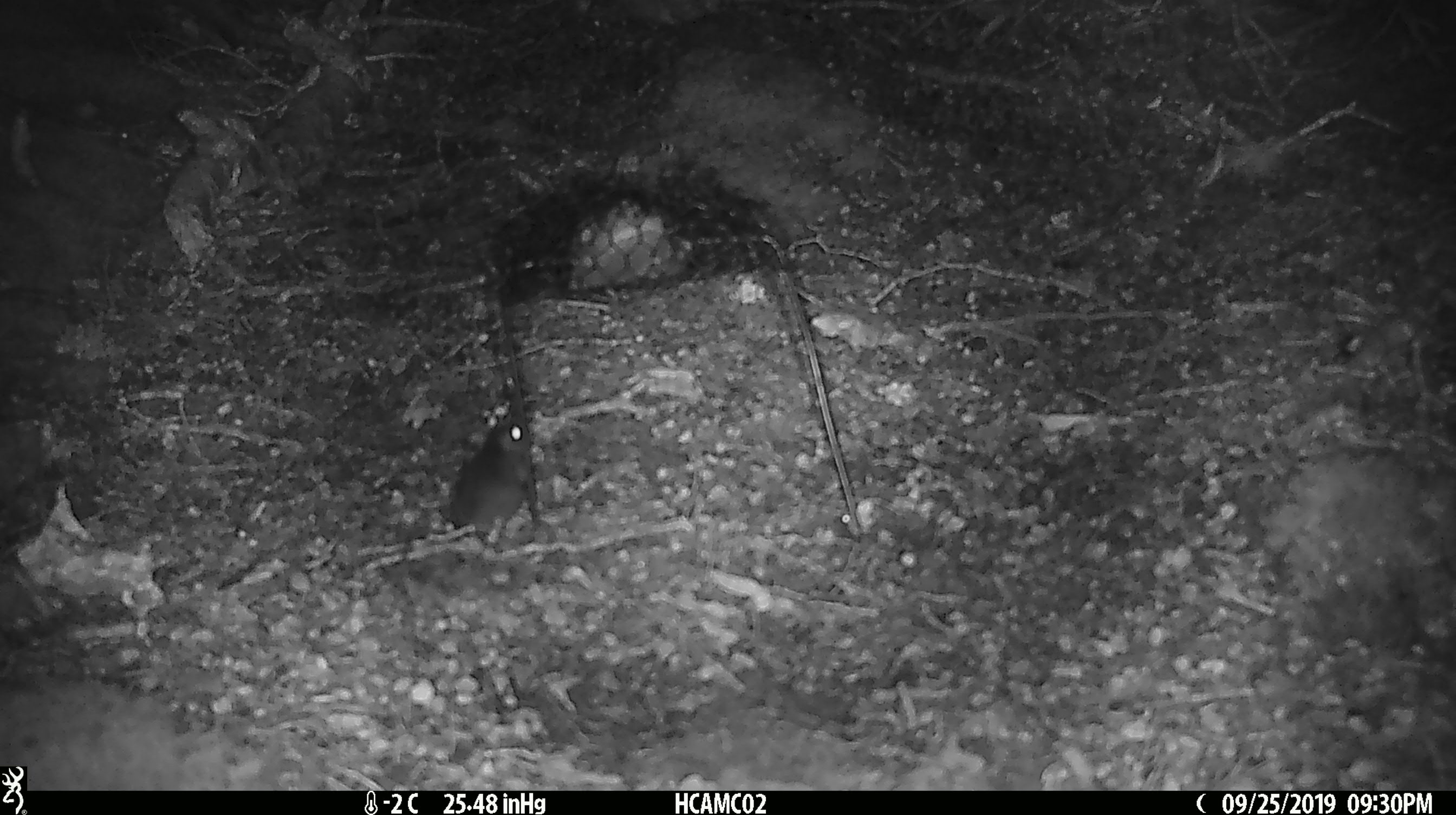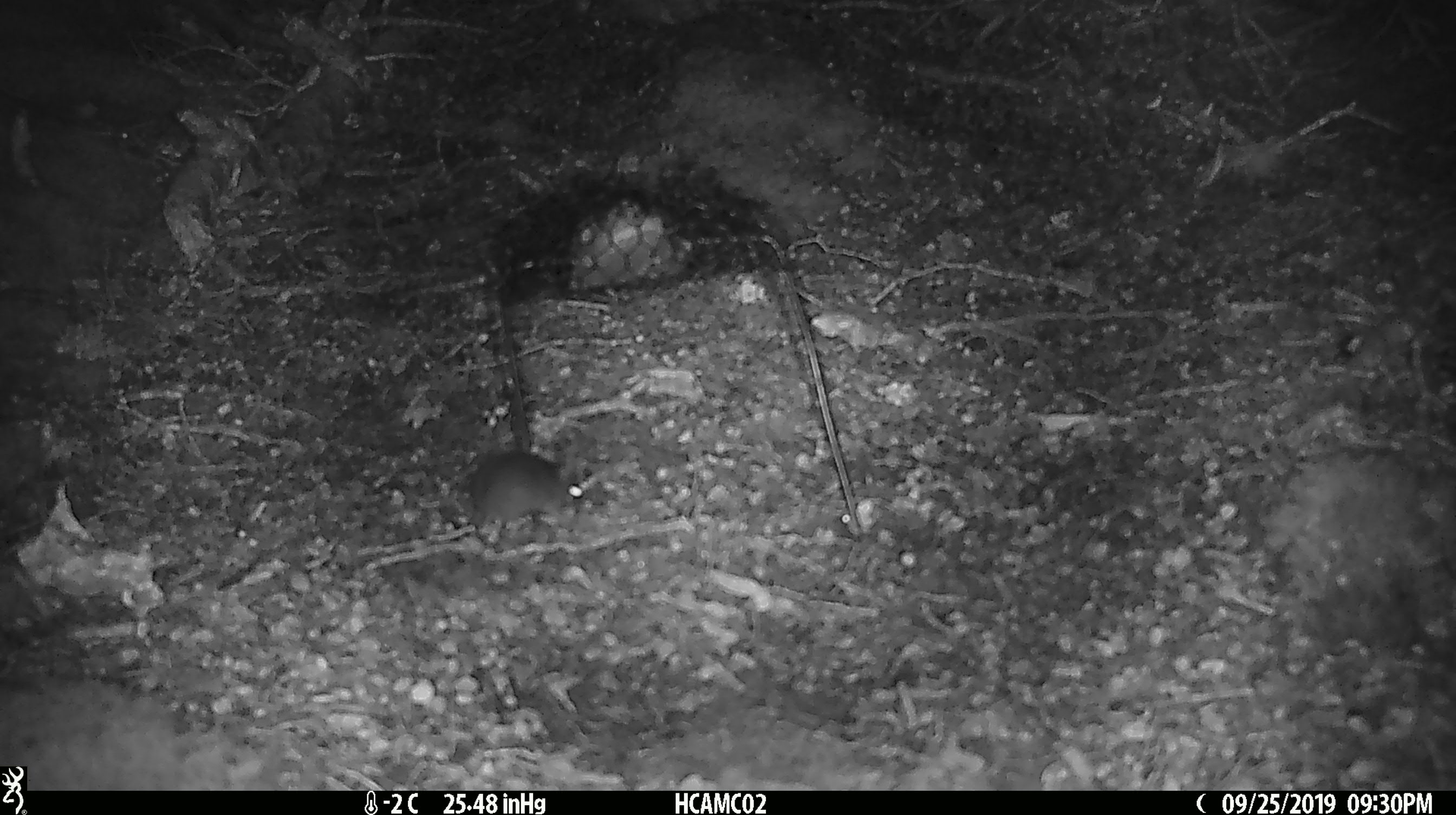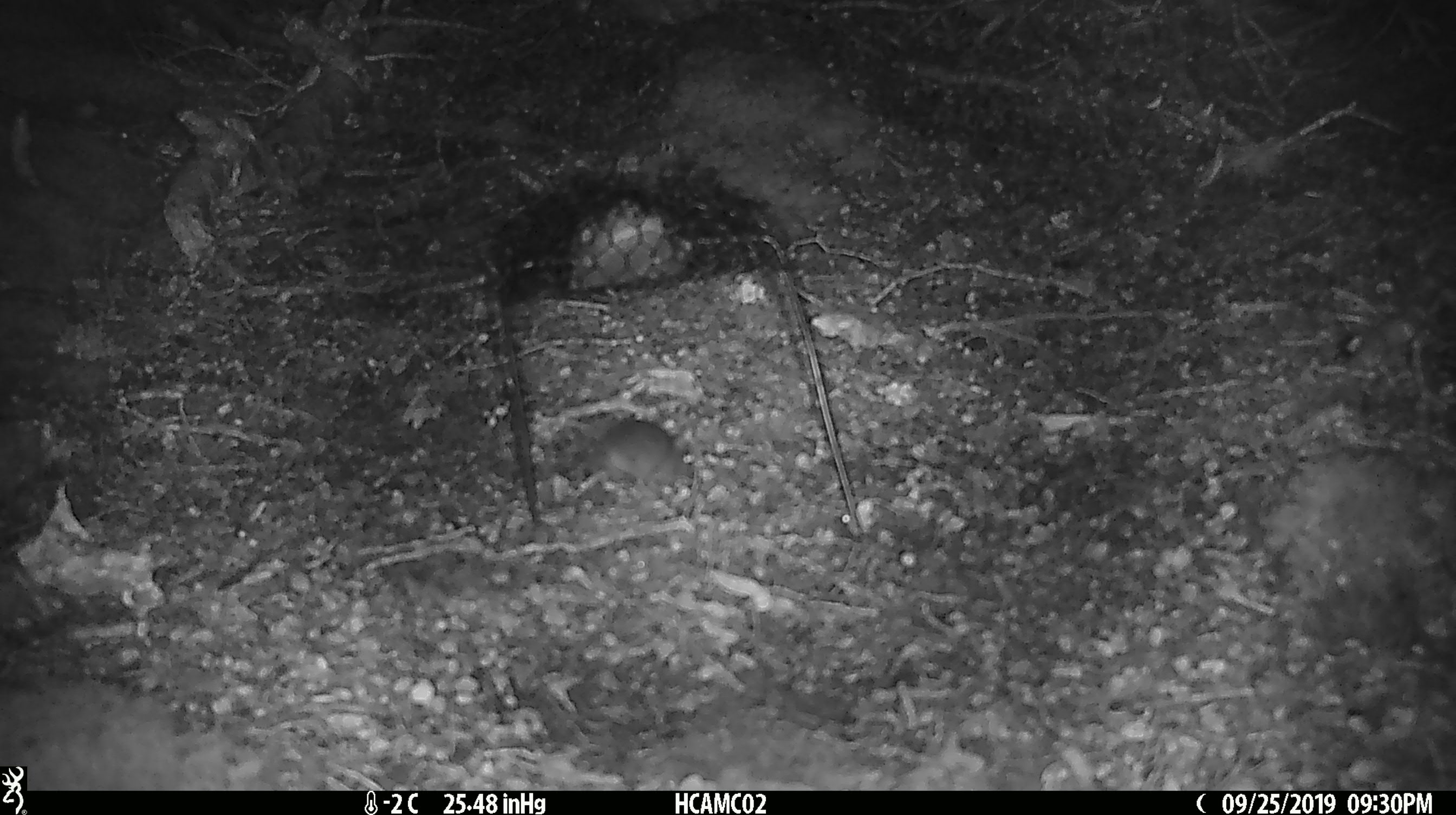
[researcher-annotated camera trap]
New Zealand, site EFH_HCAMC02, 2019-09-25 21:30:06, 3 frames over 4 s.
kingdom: Animalia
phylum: Chordata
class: Mammalia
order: Rodentia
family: Muridae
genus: Mus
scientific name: Mus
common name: mouse